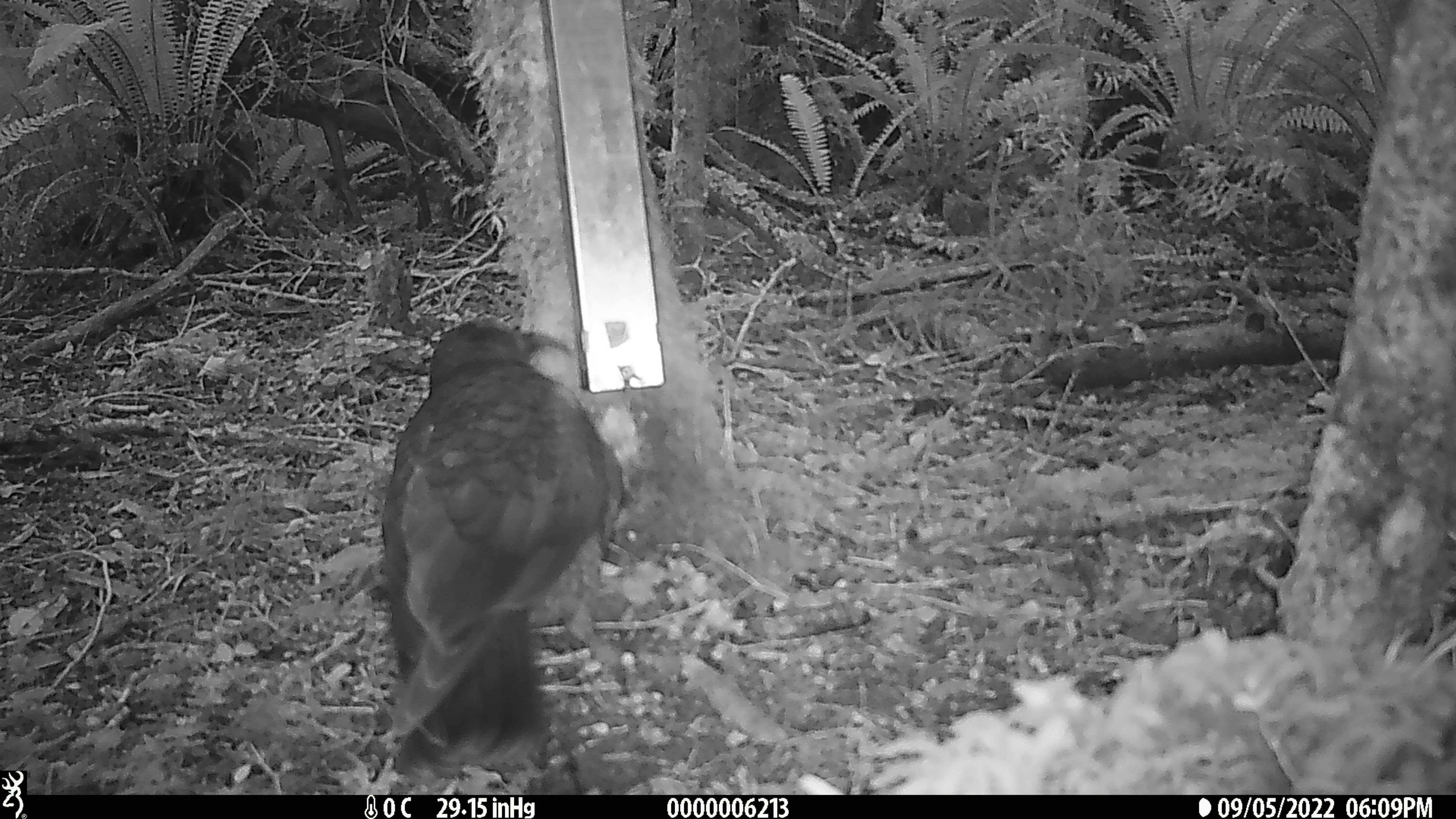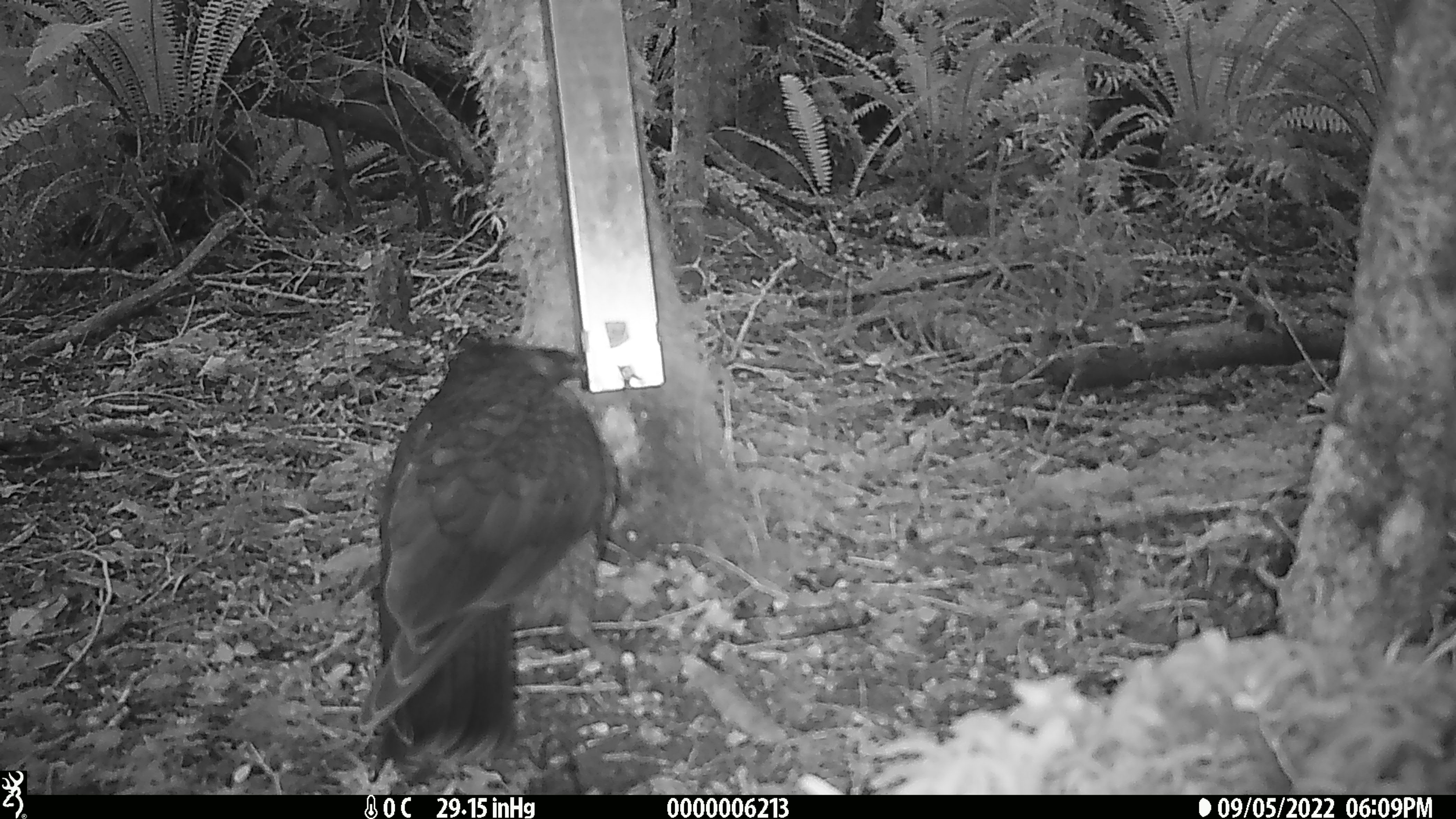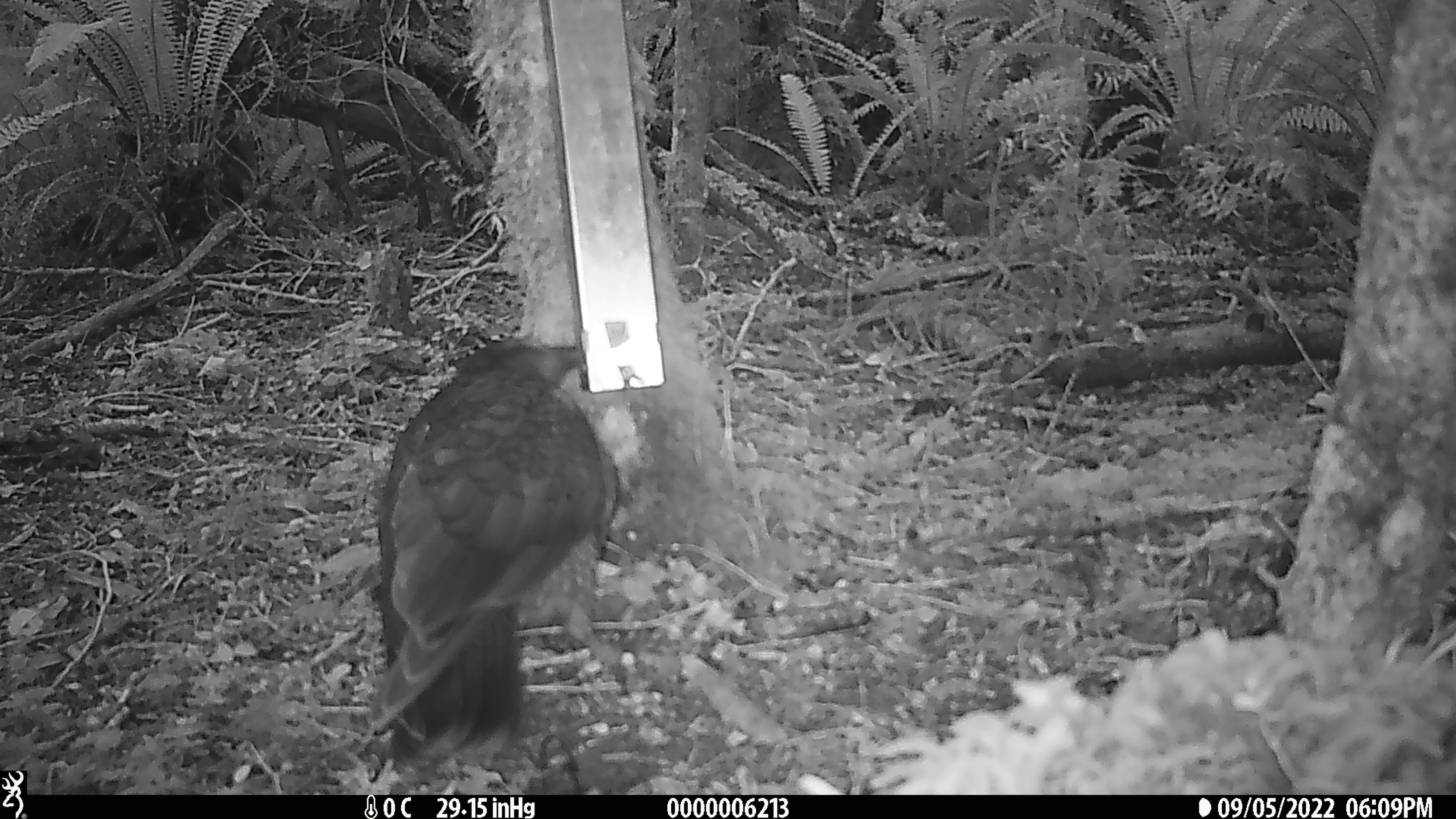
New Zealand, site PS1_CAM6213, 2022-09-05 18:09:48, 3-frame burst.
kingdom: Animalia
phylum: Chordata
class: Aves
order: Psittaciformes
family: Strigopidae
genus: Nestor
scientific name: Nestor notabilis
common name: kea